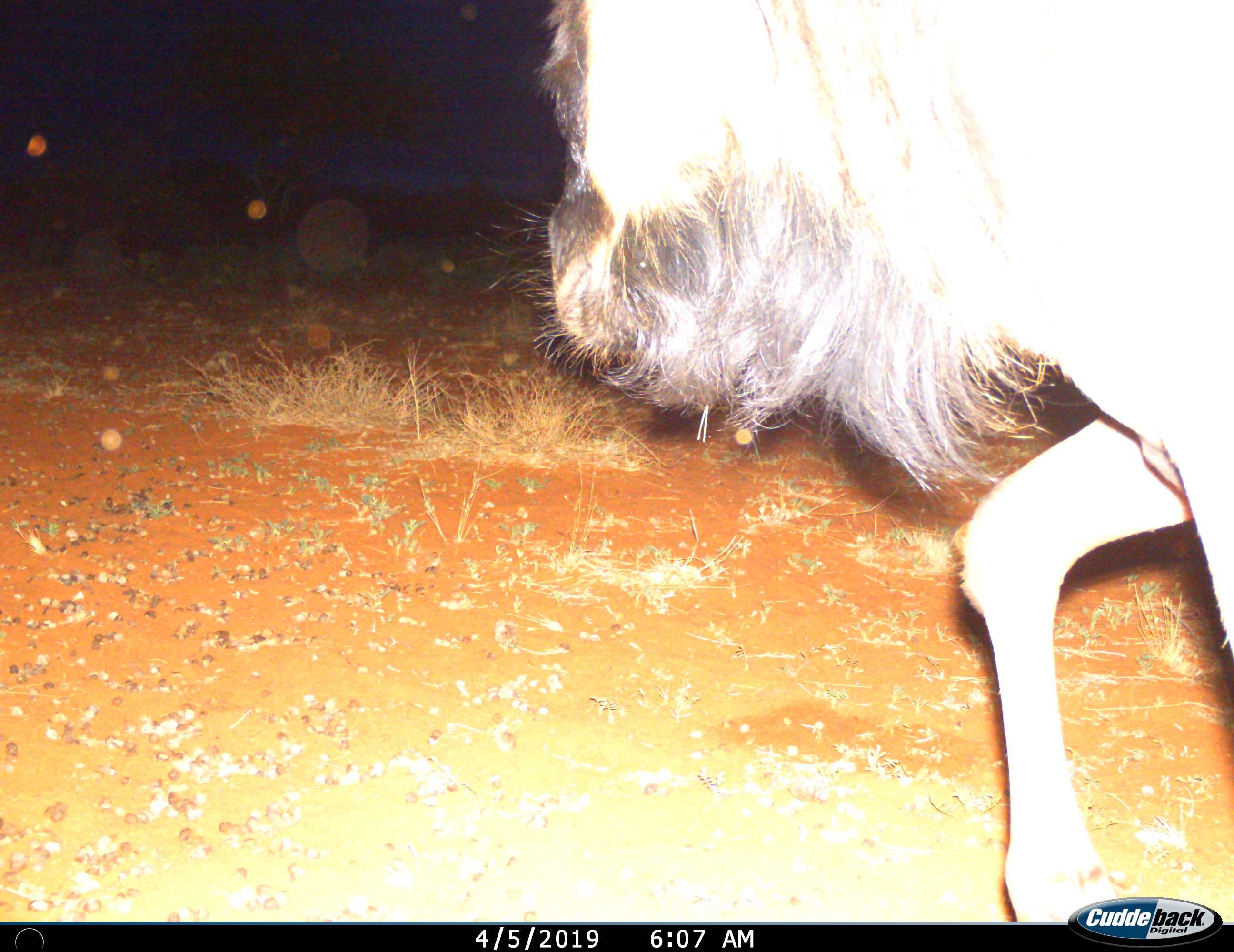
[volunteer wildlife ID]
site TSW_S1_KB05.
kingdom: Animalia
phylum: Chordata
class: Mammalia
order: Artiodactyla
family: Bovidae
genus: Connochaetes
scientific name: Connochaetes taurinus taurinus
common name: blue wildebeest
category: wildebeestblue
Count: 1.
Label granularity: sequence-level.